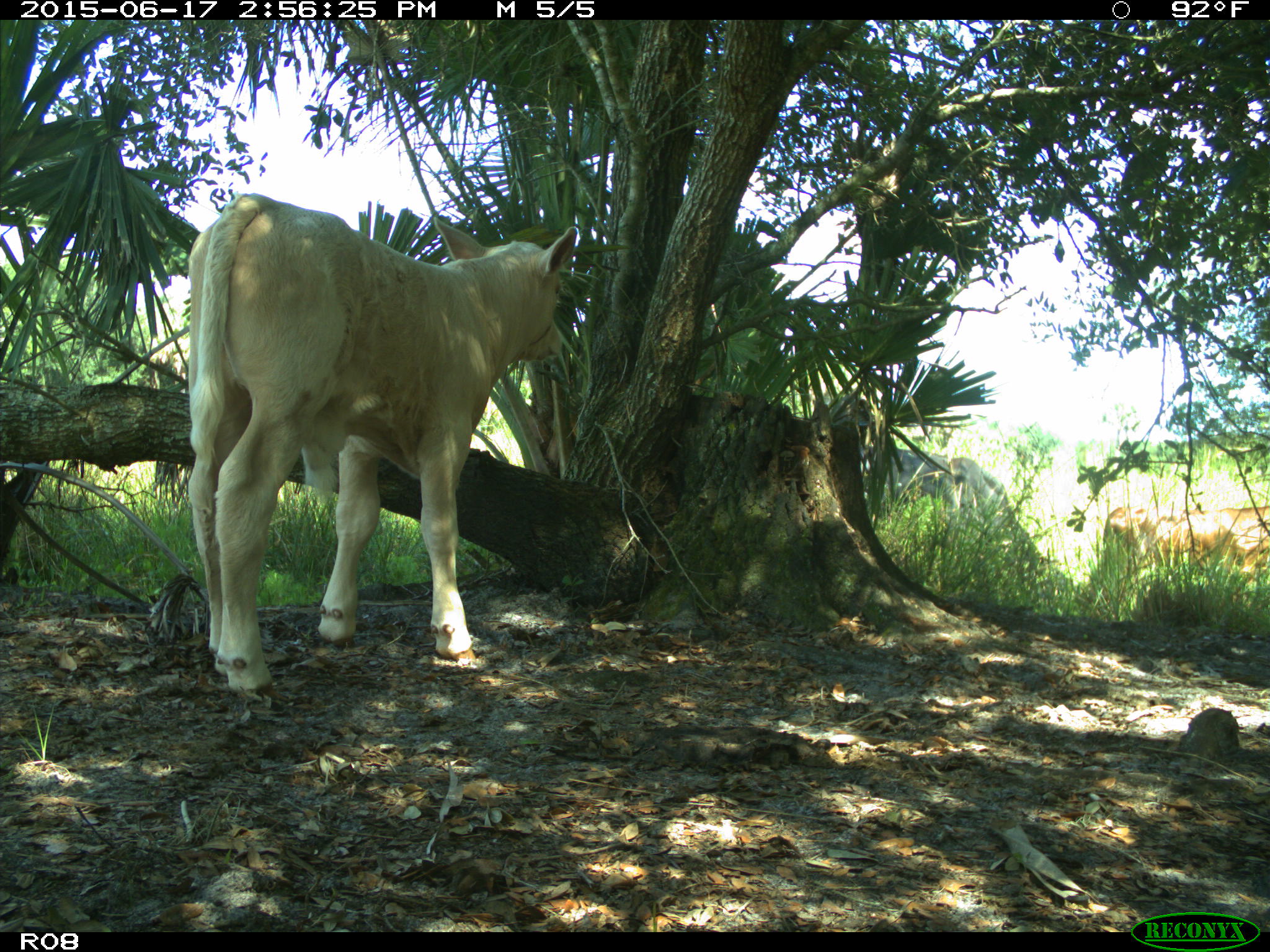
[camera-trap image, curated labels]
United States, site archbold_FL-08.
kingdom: Animalia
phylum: Chordata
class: Mammalia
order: Artiodactyla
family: Bovidae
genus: Bos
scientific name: Bos taurus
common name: domestic cow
Bos taurus (domestic cow).